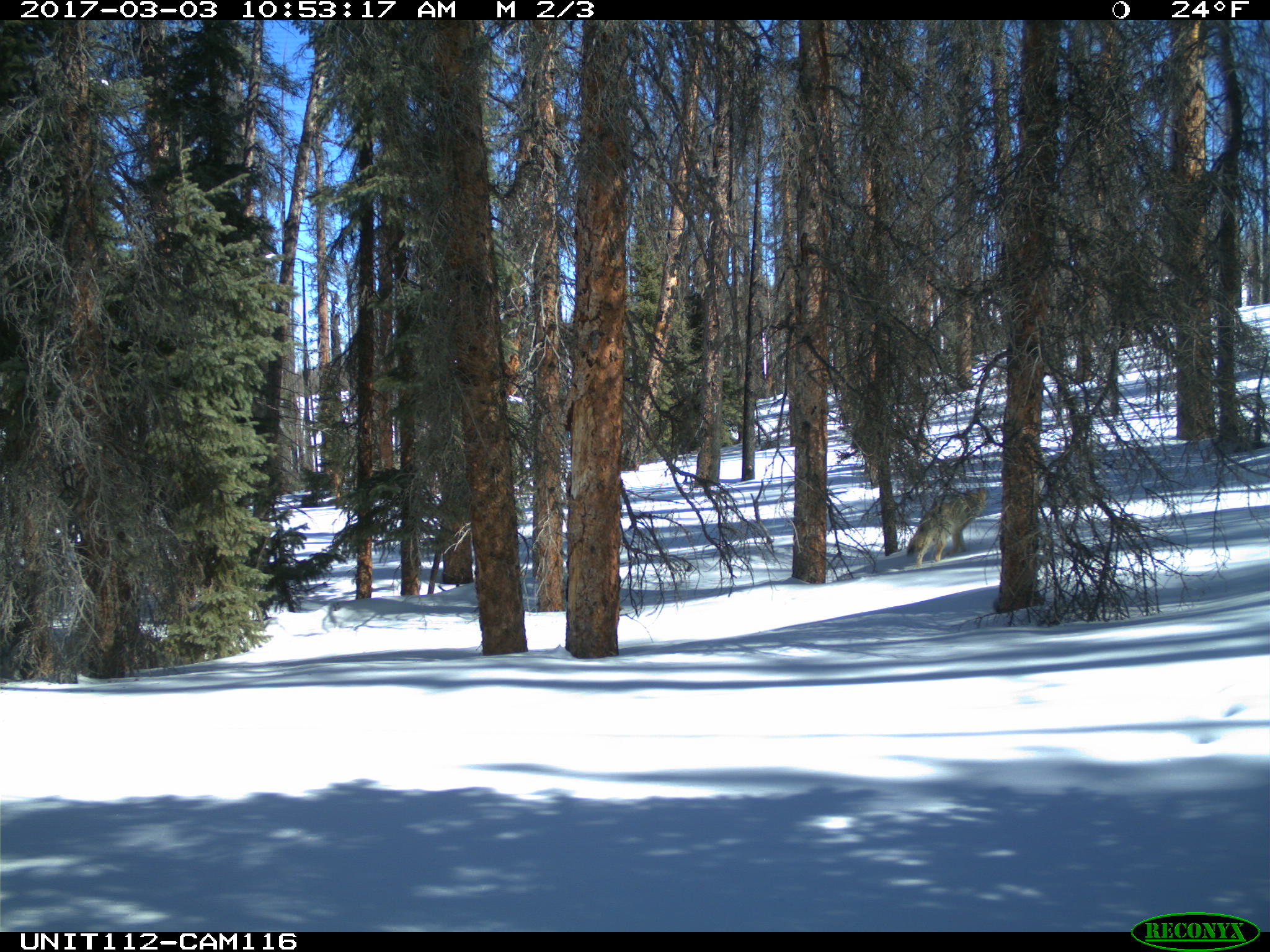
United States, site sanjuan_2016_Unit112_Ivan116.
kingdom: Animalia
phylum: Chordata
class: Mammalia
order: Carnivora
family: Canidae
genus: Canis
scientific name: Canis latrans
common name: coyote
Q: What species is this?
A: Canis latrans (coyote).